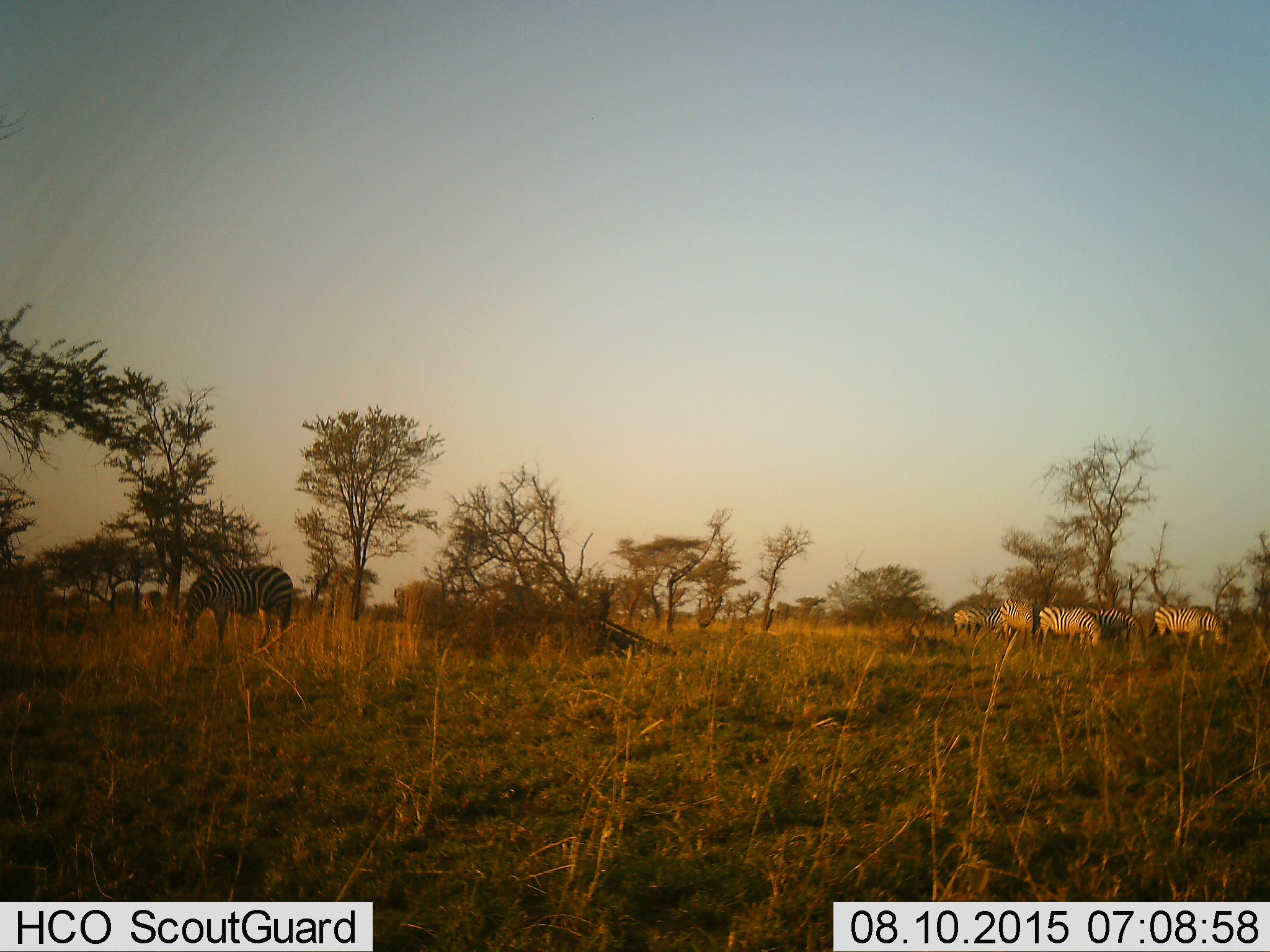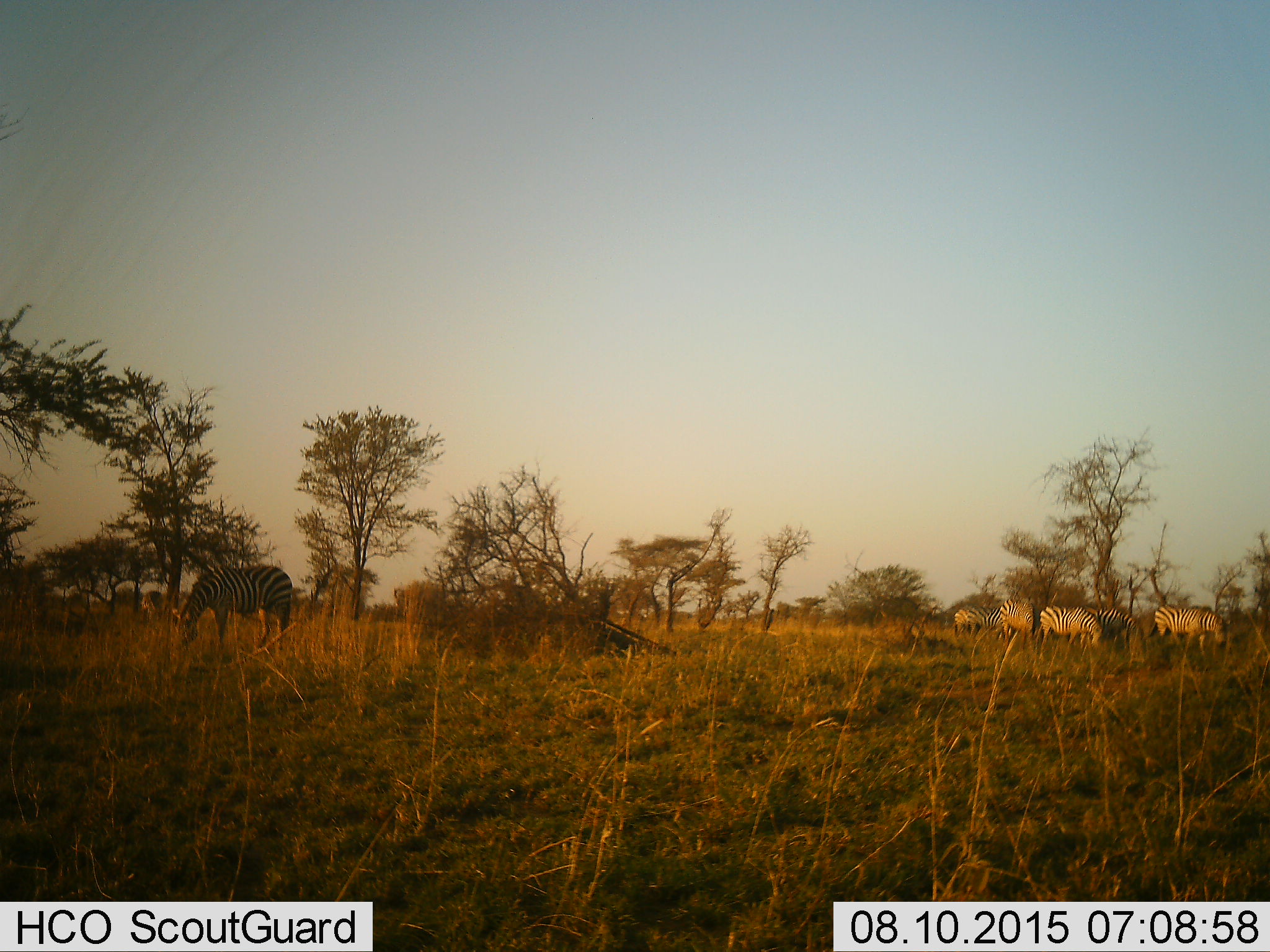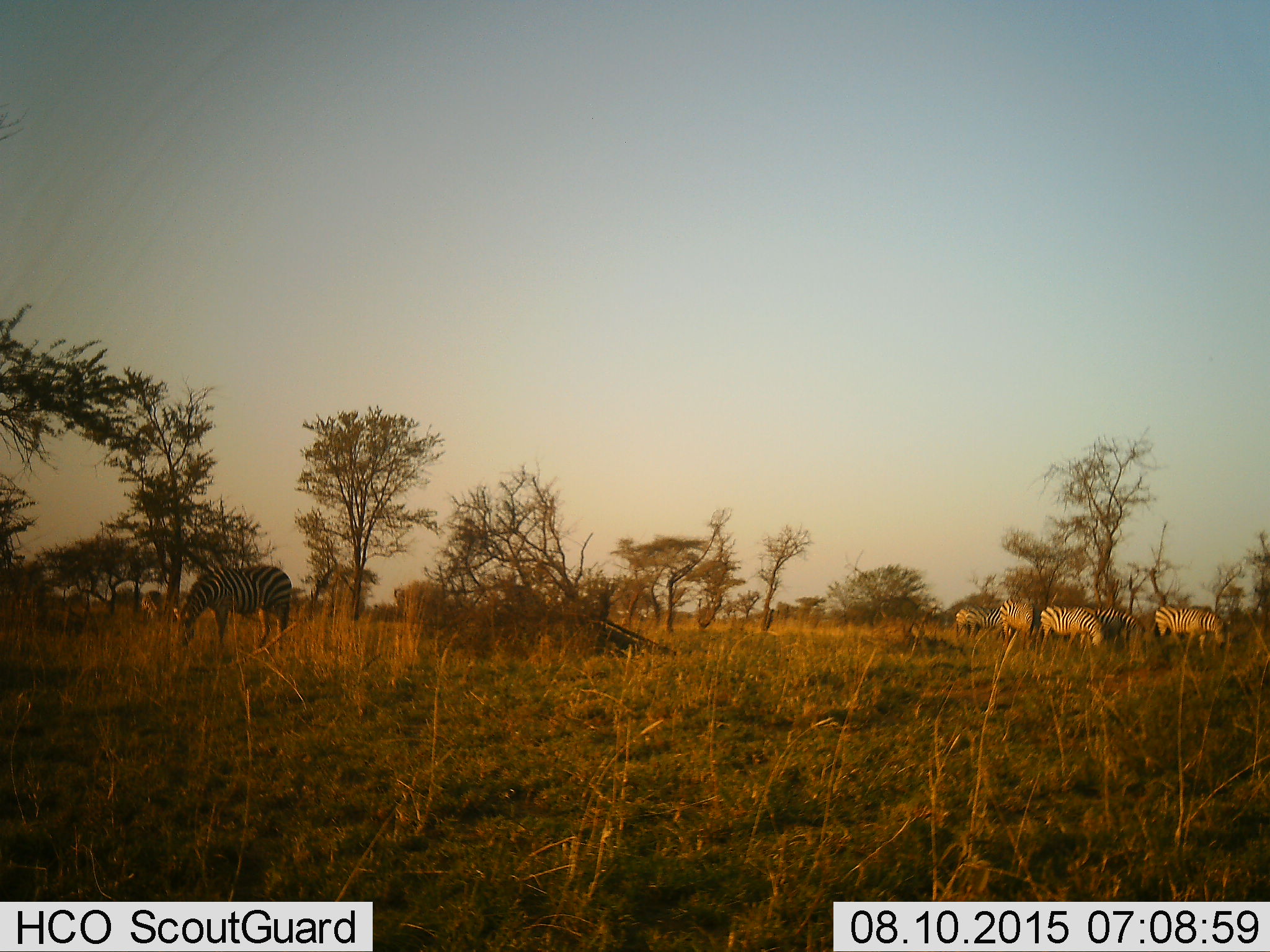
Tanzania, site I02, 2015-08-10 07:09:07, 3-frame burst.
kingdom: Animalia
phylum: Chordata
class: Mammalia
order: Perissodactyla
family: Equidae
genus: Equus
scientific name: Equus quagga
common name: plains zebra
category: zebra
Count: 7.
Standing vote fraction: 20%.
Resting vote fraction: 0%.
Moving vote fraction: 10%.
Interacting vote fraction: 0%.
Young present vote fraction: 0%.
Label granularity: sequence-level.